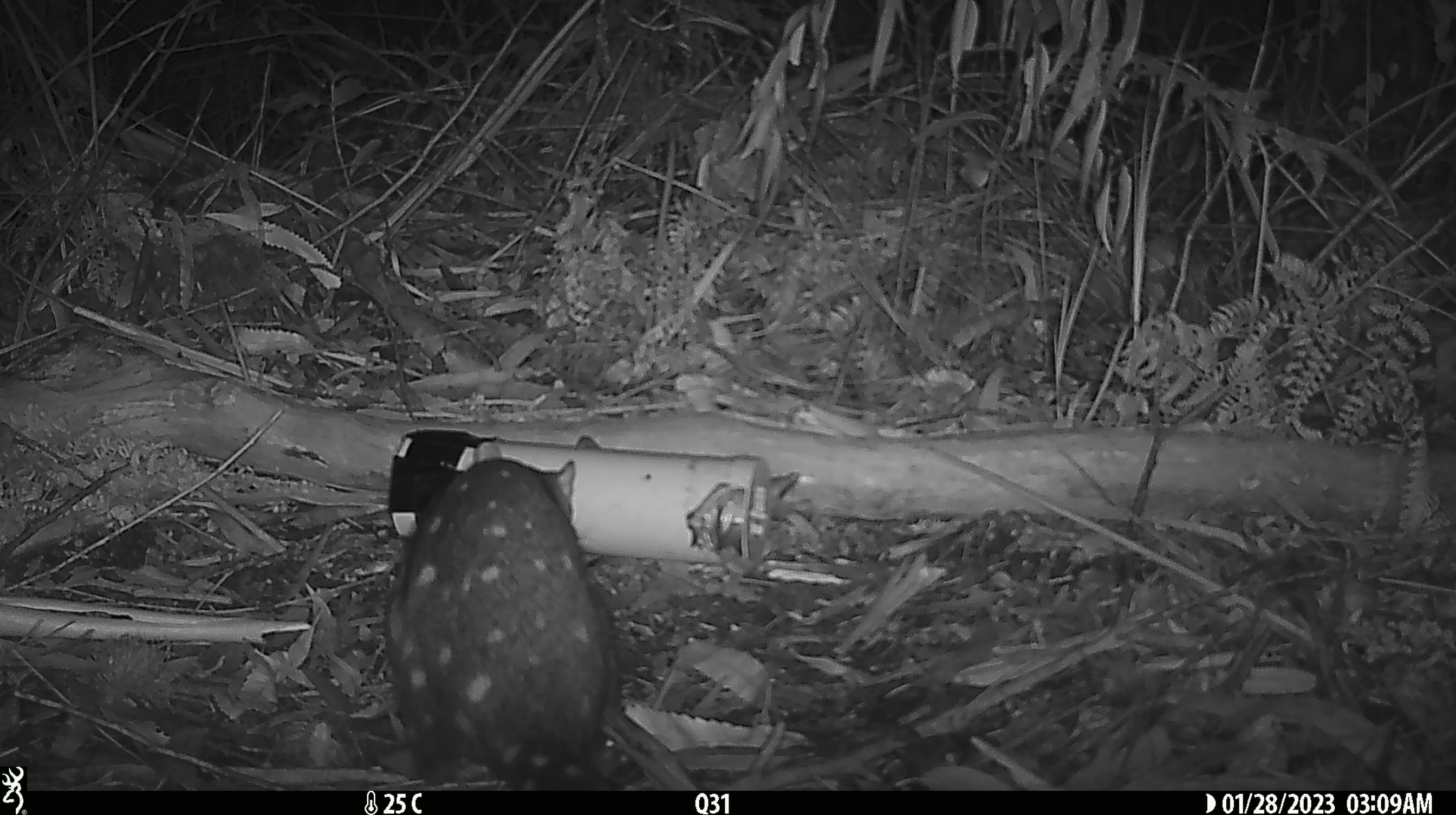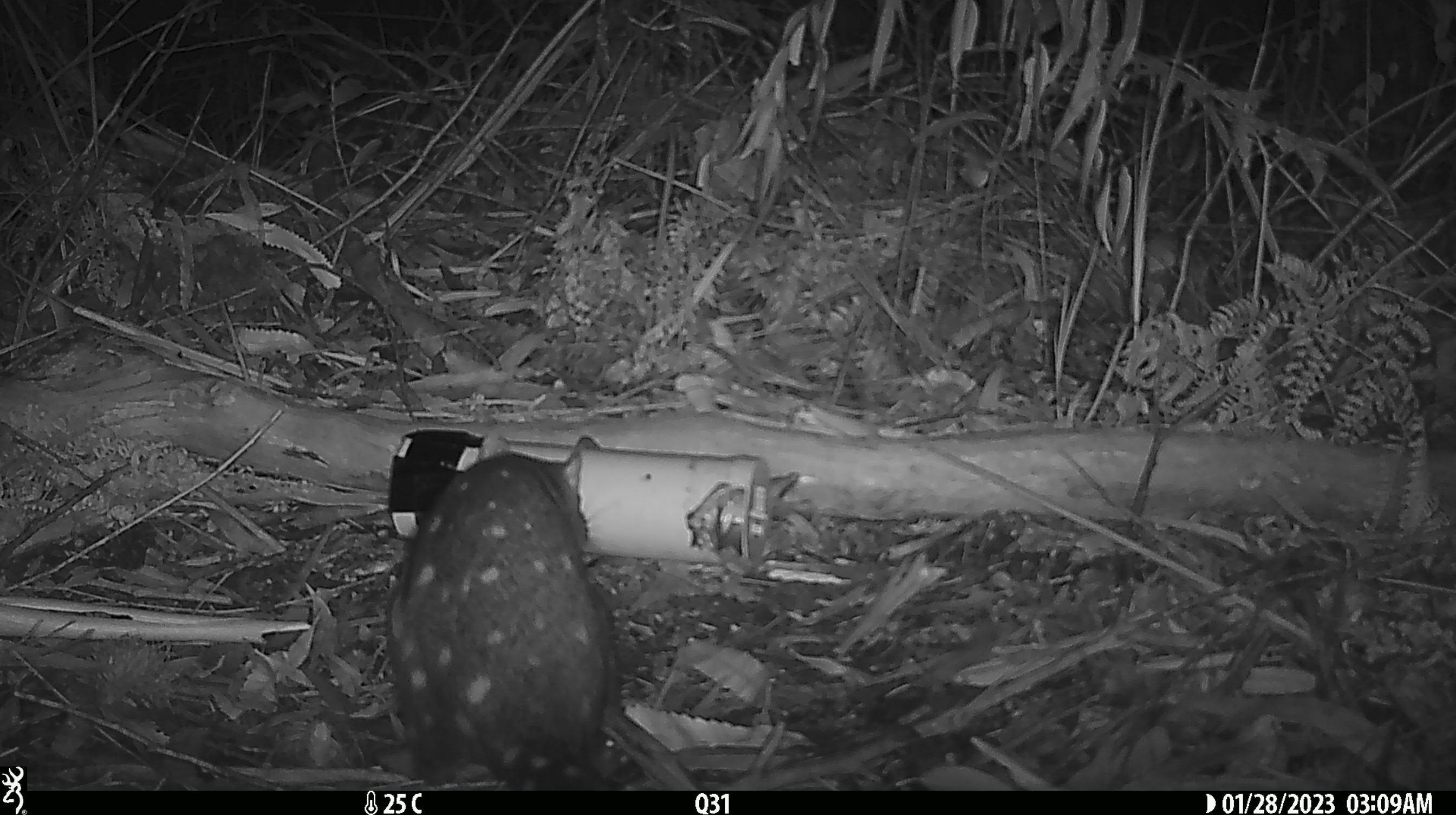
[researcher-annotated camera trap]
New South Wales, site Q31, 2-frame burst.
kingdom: Animalia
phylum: Chordata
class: Mammalia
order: Dasyuromorphia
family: Dasyuridae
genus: Dasyurus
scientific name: Dasyurus maculatus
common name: spotted-tailed quoll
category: quoll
Quoll (spotted-tailed quoll) (Dasyurus maculatus).